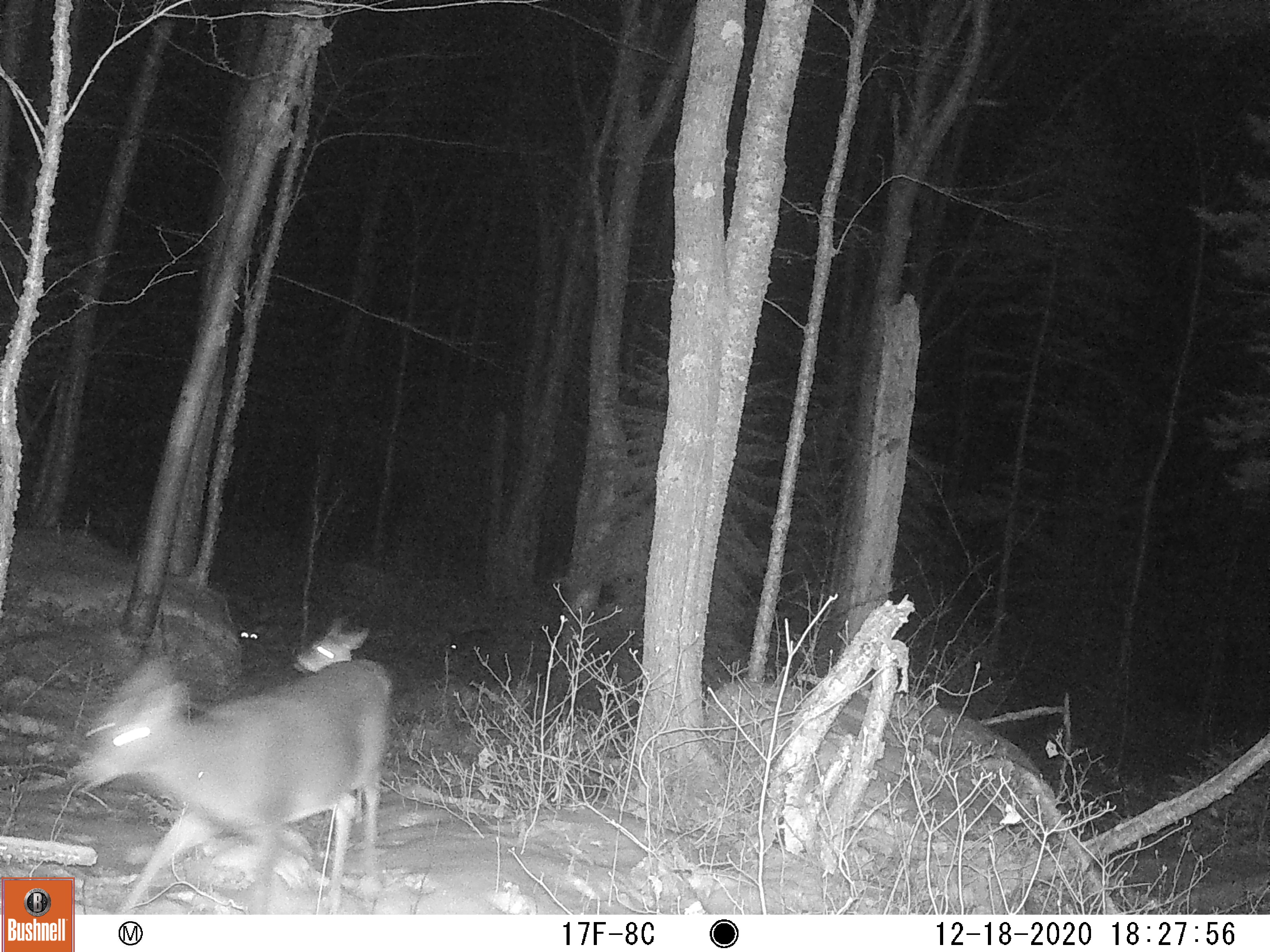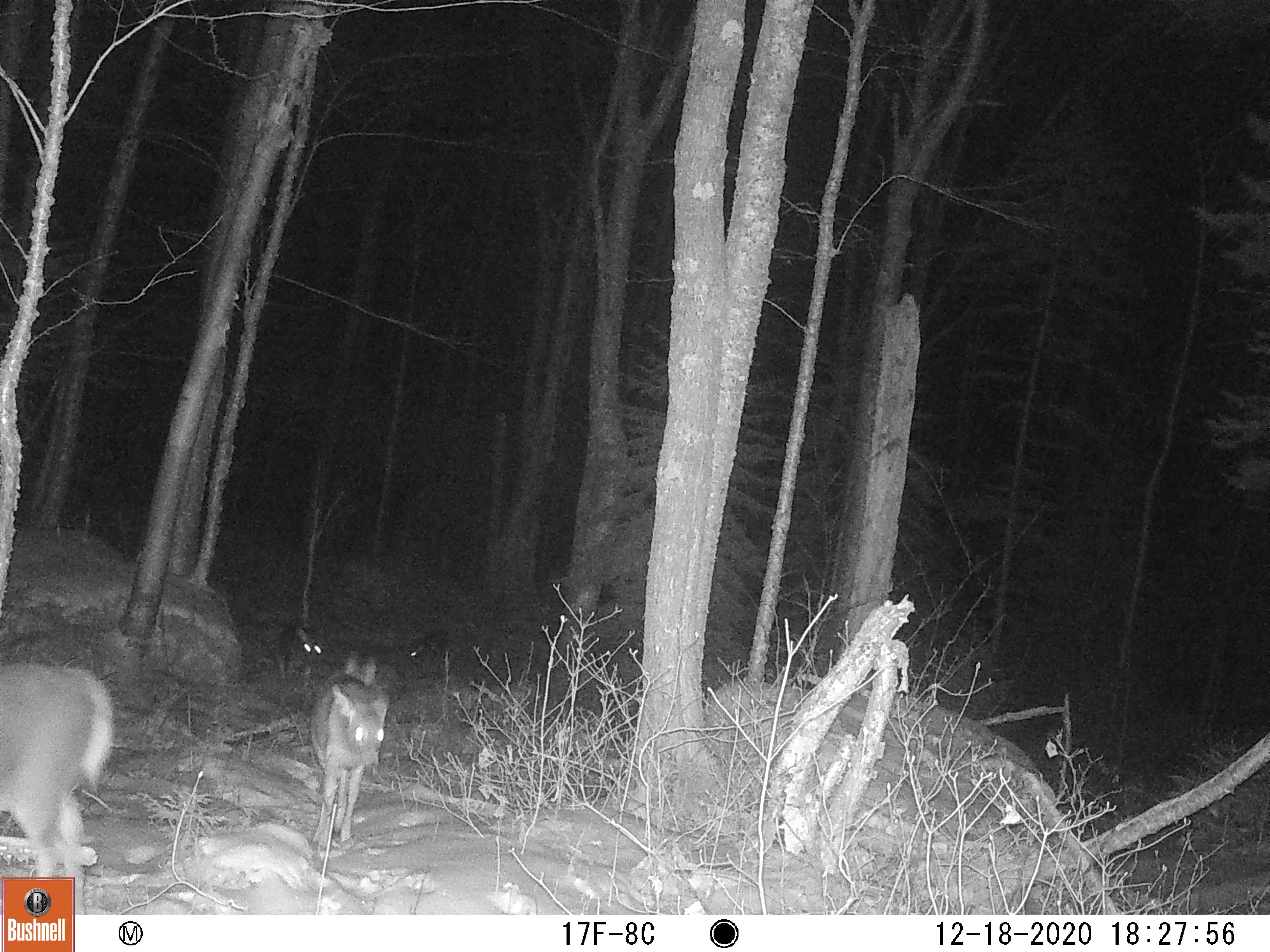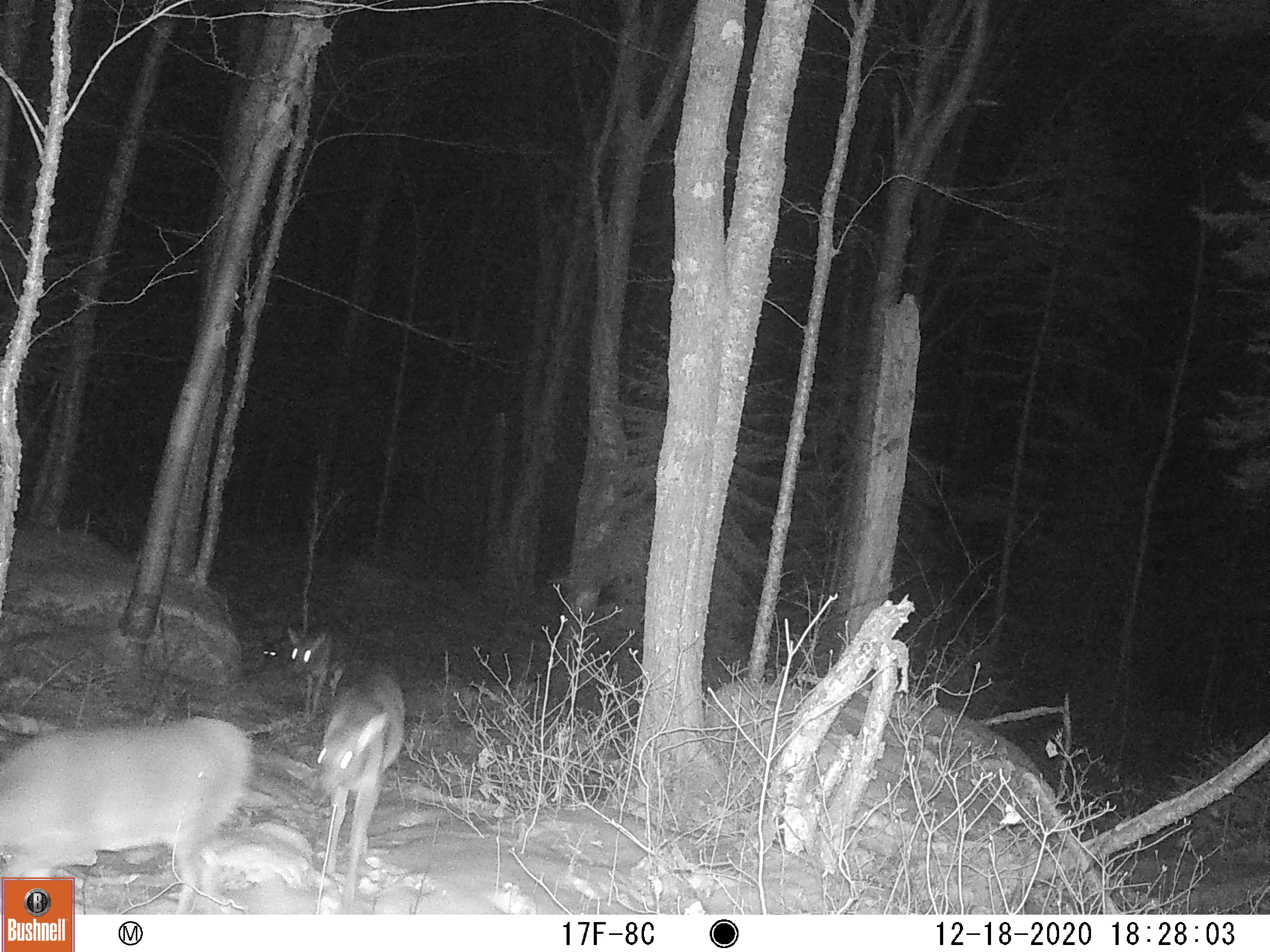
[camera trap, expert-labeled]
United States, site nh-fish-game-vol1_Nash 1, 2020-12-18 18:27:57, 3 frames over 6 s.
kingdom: Animalia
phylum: Chordata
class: Mammalia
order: Artiodactyla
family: Cervidae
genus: Odocoileus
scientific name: Odocoileus virginianus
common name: white-tailed deer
White-tailed deer (Odocoileus virginianus).